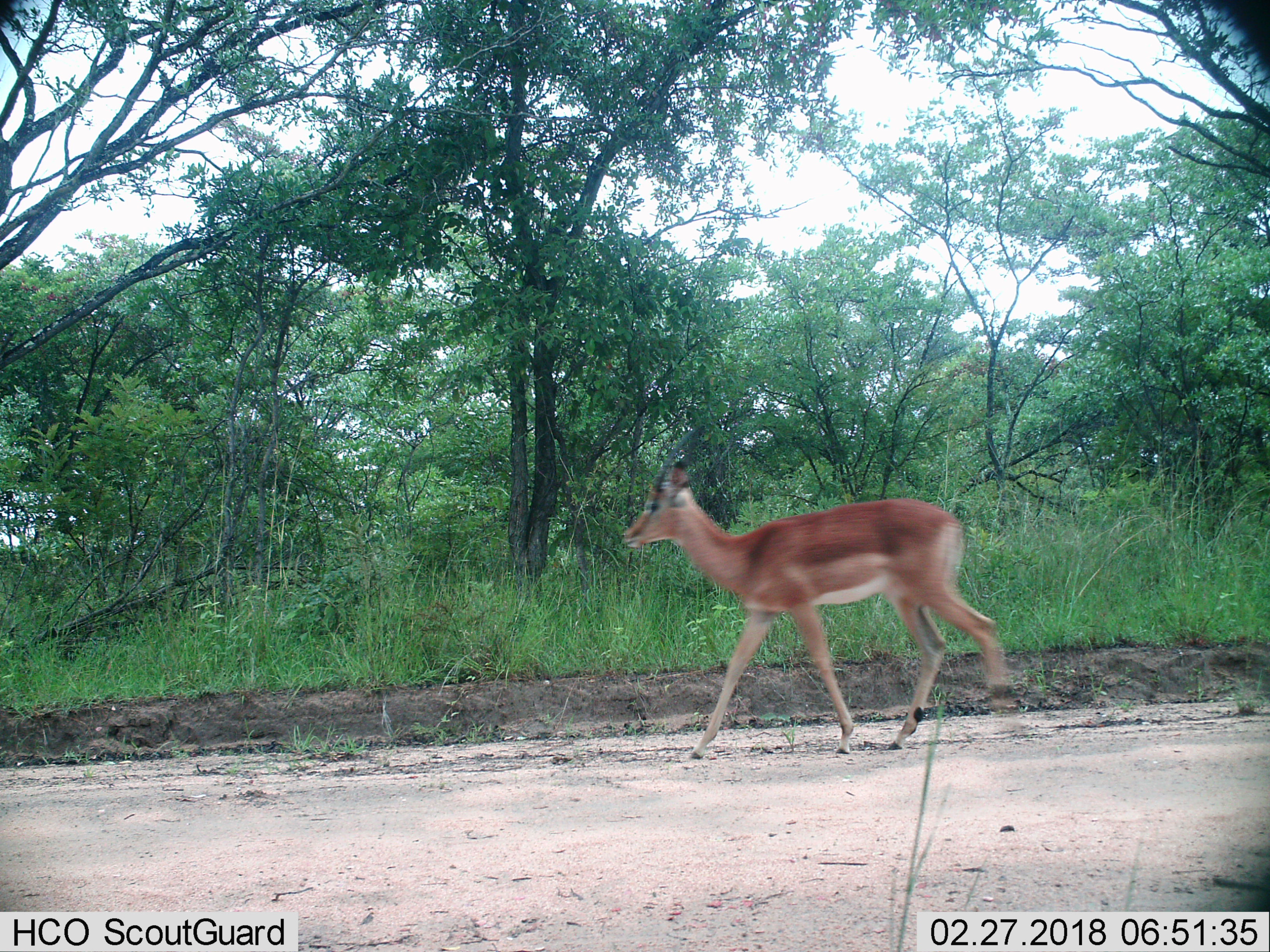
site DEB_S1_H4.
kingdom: Animalia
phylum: Chordata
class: Mammalia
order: Artiodactyla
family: Bovidae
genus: Aepyceros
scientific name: Aepyceros melampus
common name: impala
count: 1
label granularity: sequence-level